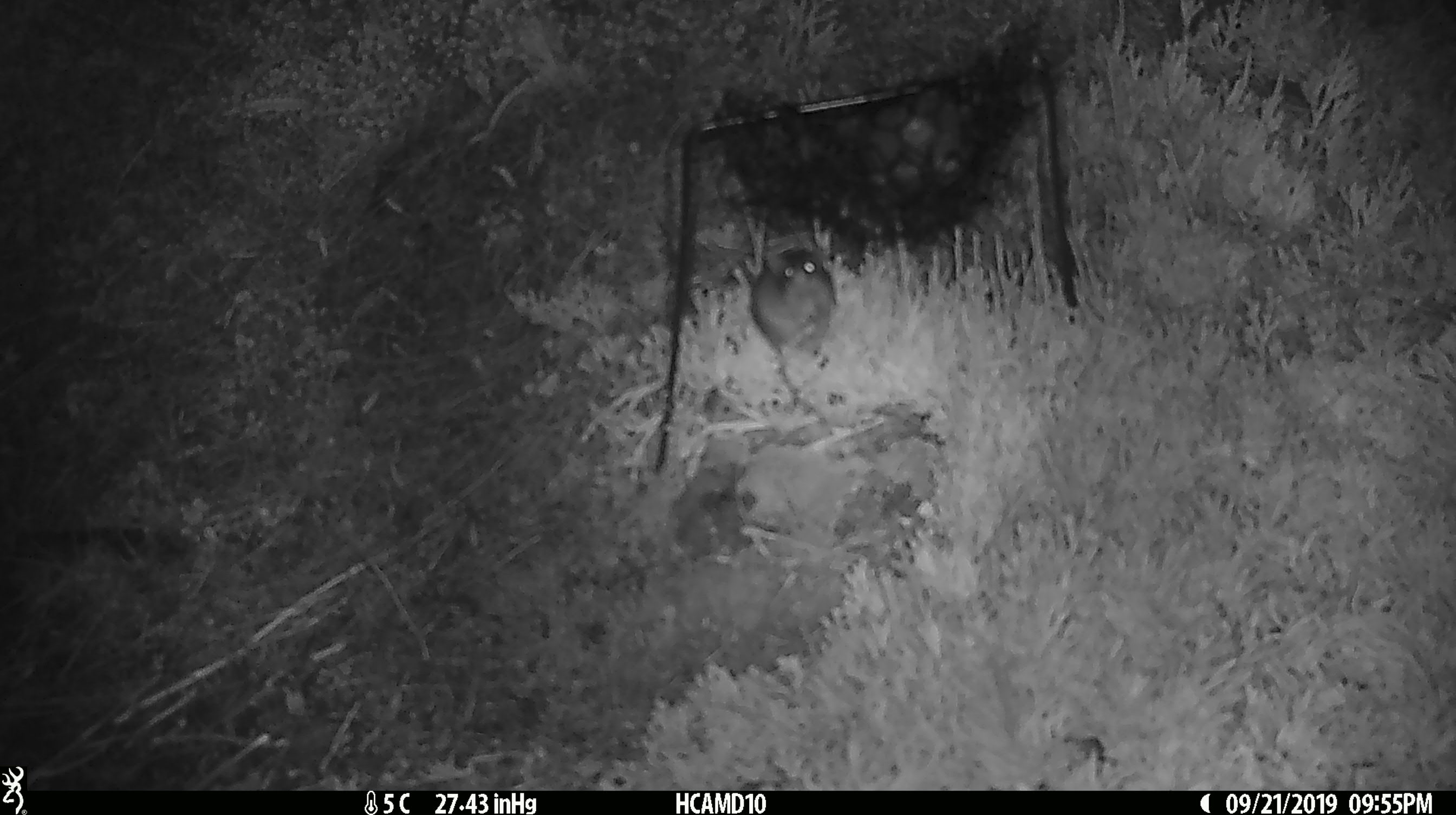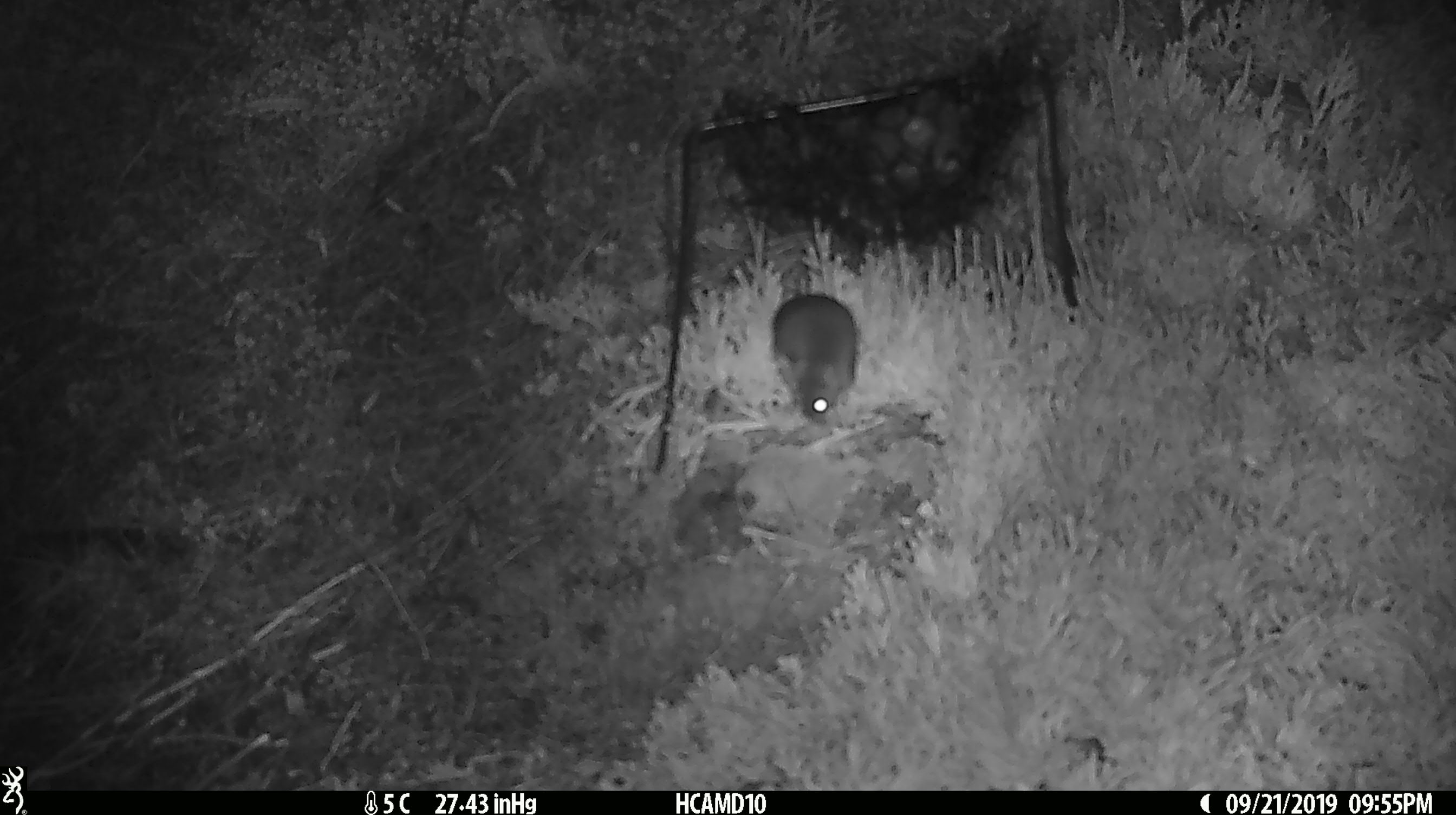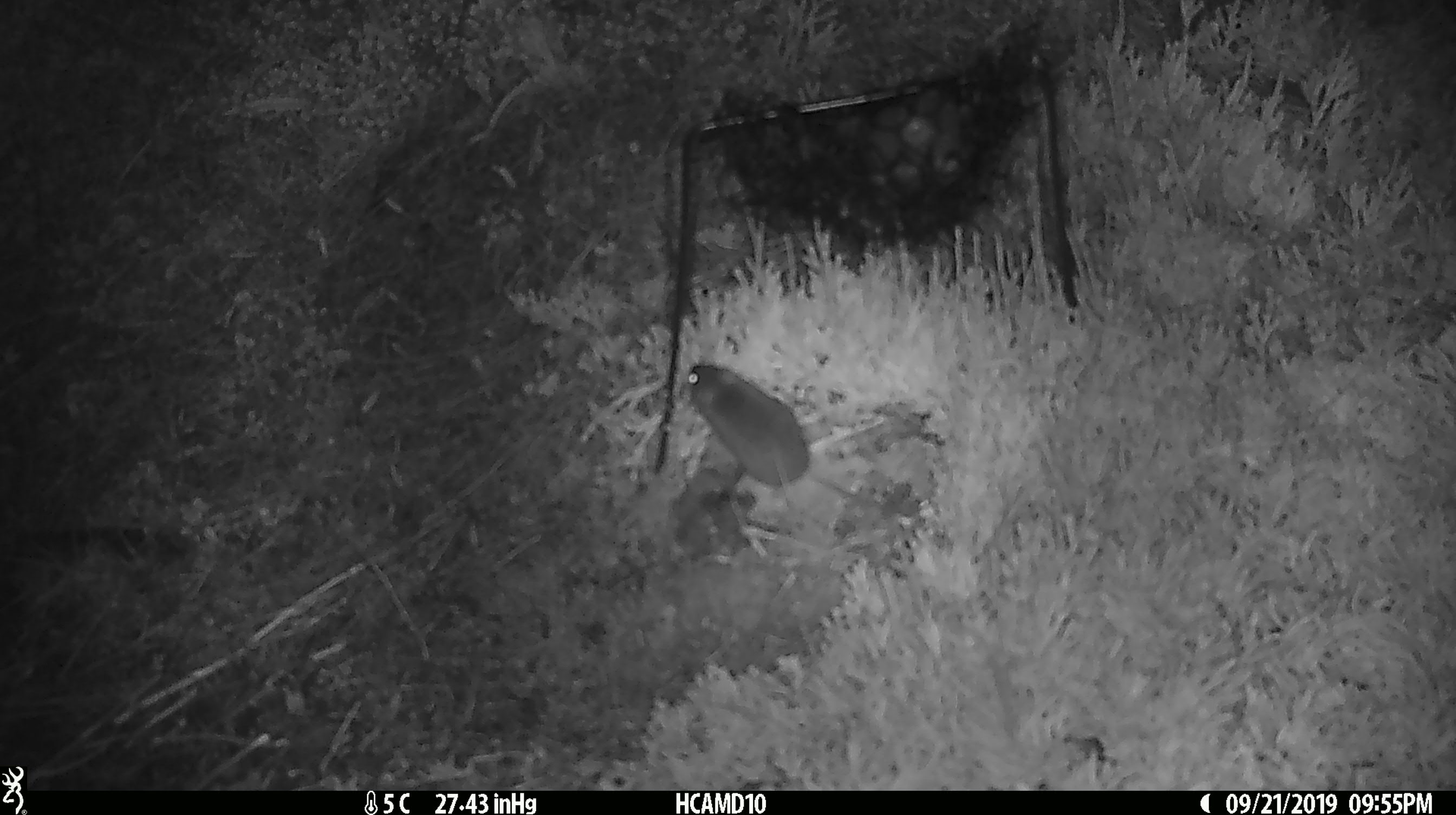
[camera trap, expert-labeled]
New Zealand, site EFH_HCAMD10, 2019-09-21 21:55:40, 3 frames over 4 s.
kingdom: Animalia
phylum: Chordata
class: Mammalia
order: Rodentia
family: Muridae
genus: Mus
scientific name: Mus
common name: mouse